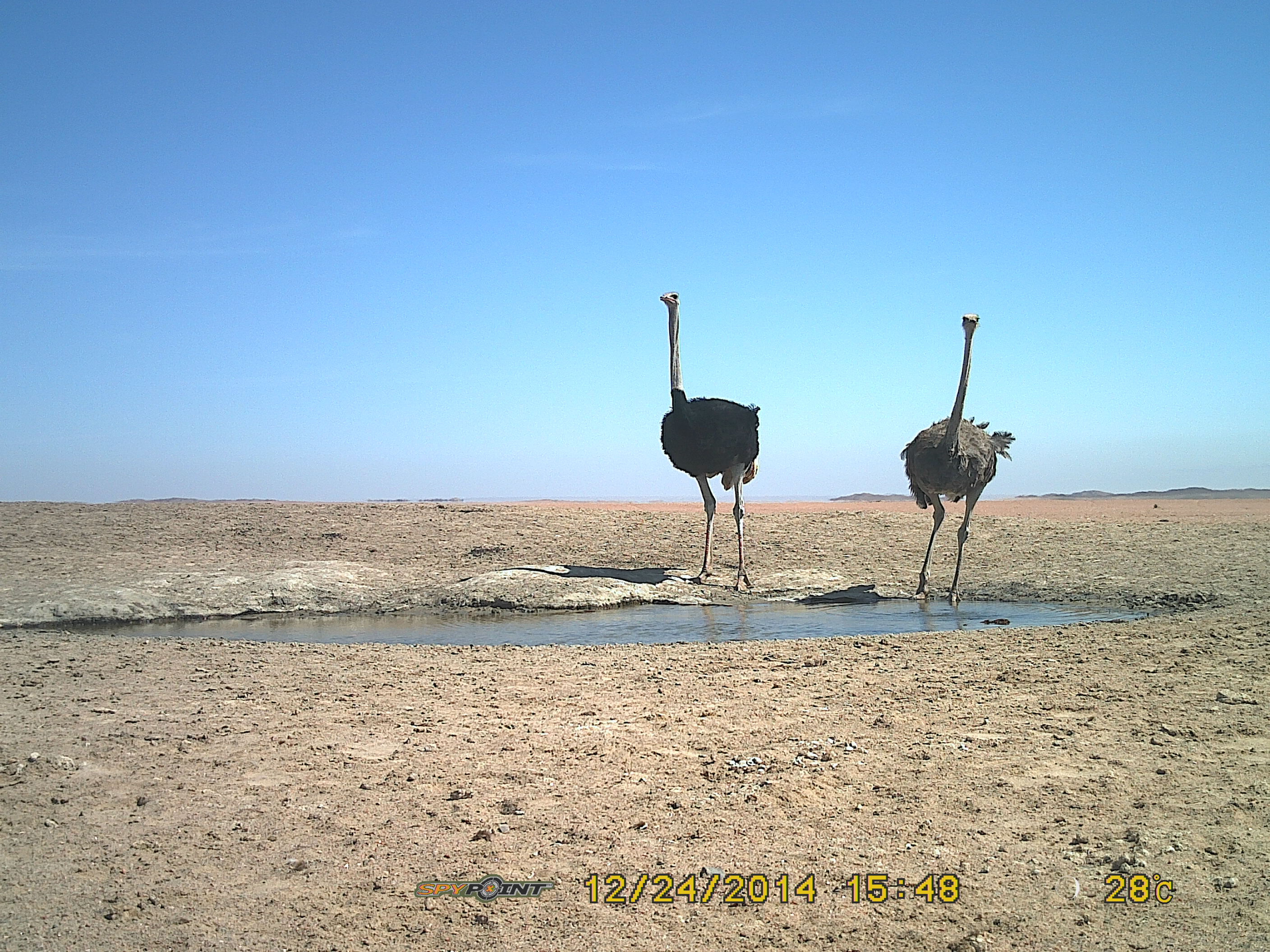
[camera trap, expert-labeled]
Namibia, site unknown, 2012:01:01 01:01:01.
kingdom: Animalia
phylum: Chordata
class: Aves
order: Struthioniformes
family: Struthionidae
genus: Struthio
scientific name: Struthio camelus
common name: common ostrich